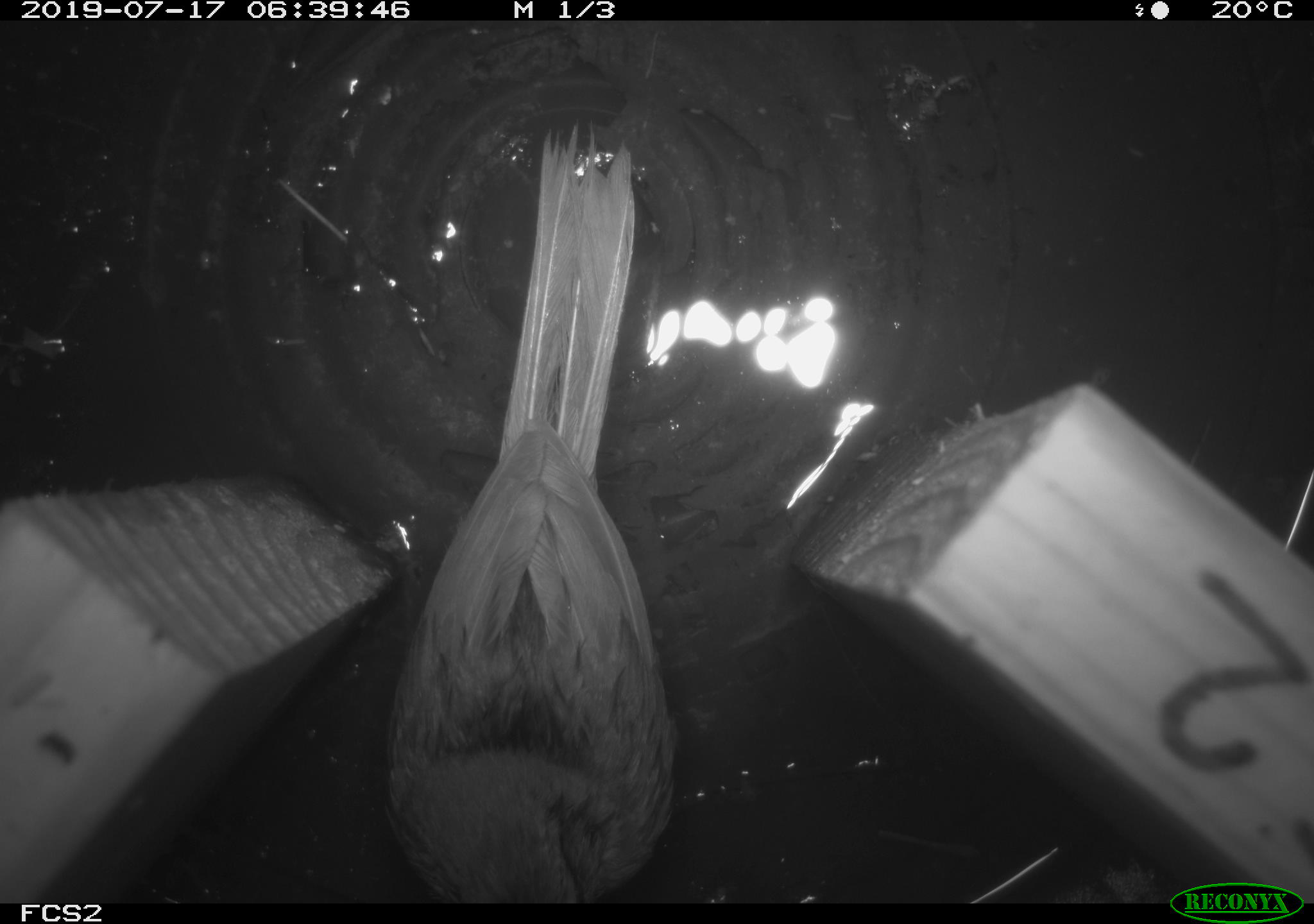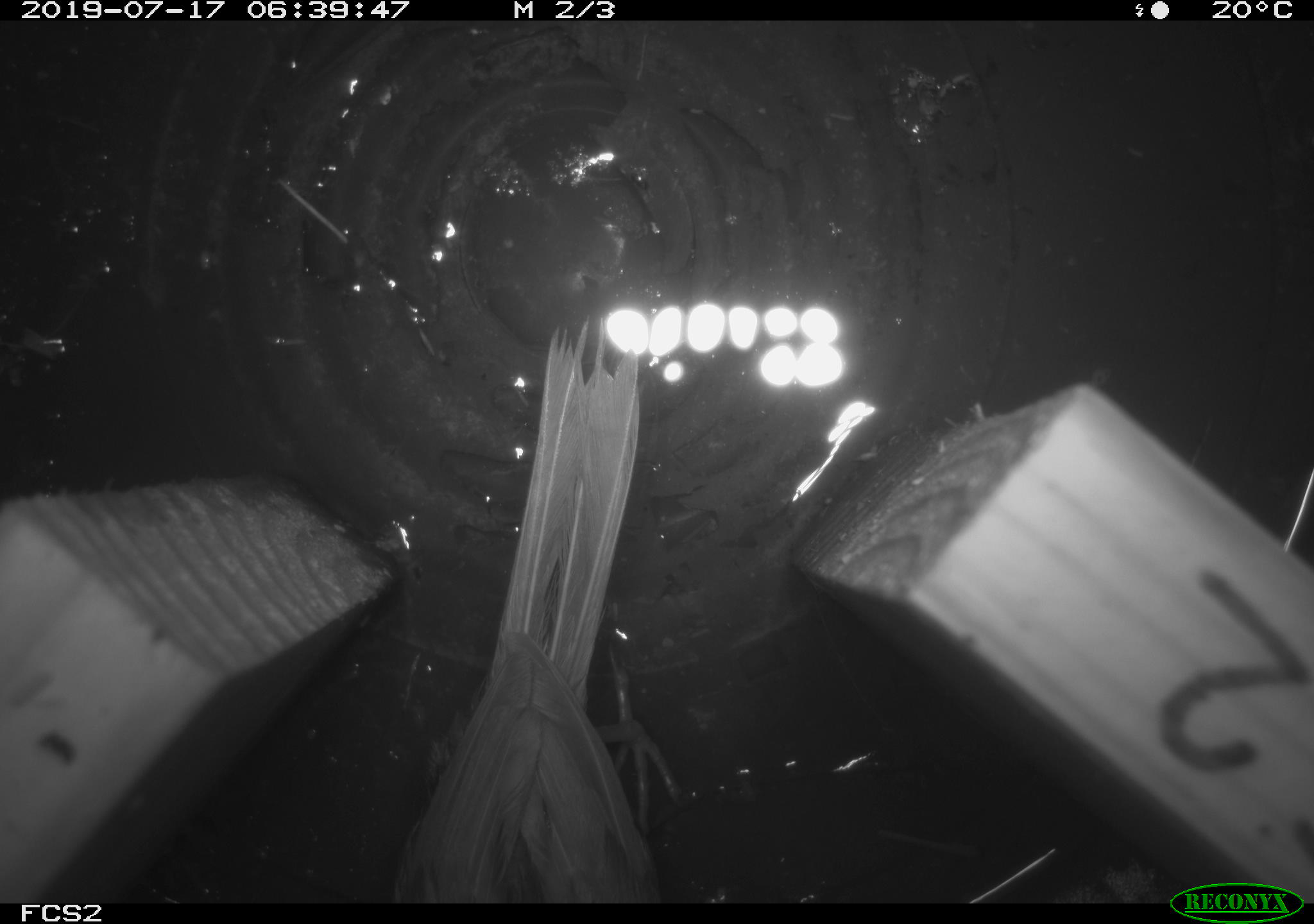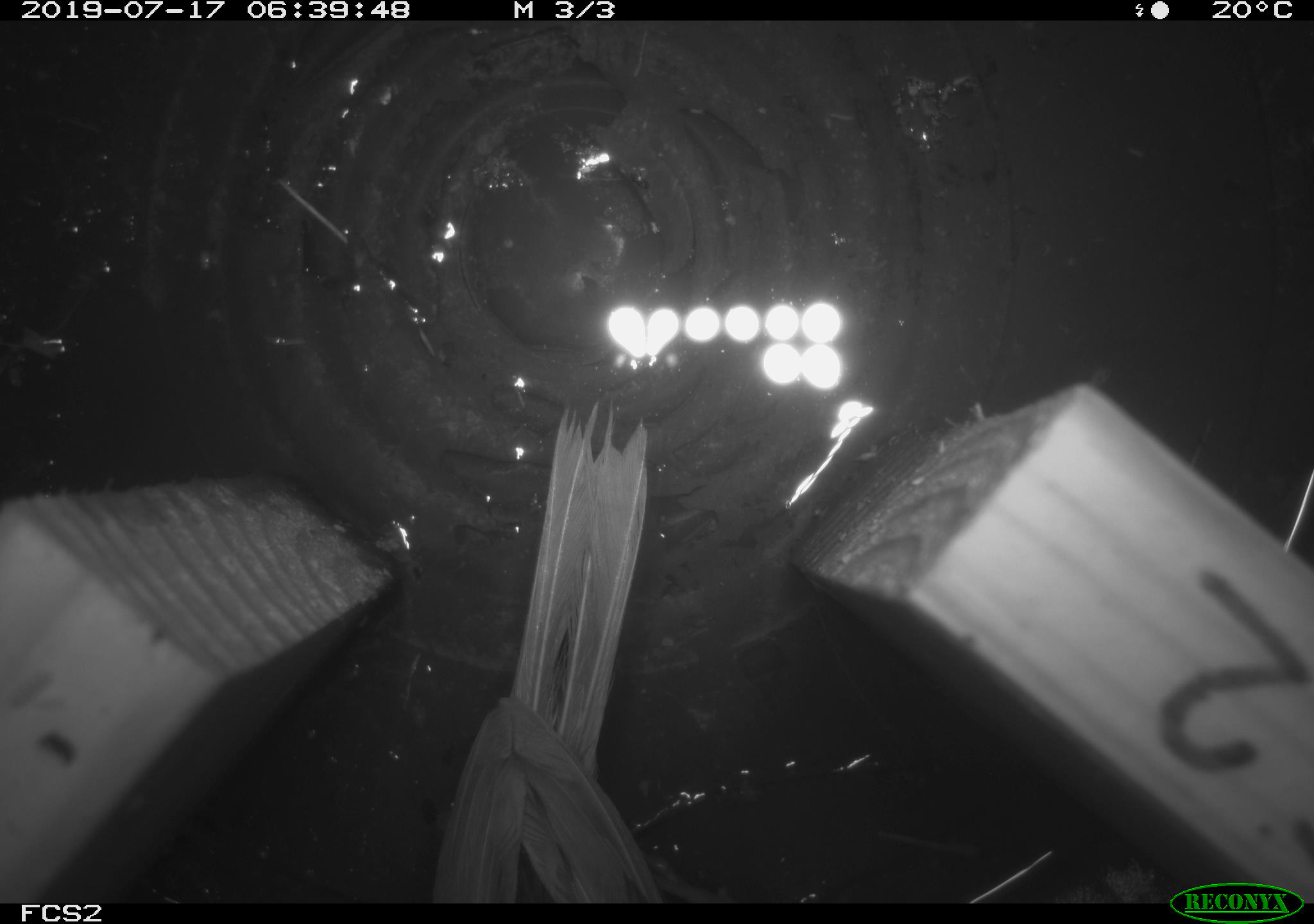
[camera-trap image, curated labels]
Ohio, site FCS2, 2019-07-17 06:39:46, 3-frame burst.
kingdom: Animalia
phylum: Chordata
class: Aves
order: Passeriformes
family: Passerellidae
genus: Melospiza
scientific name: Melospiza melodia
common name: song sparrow